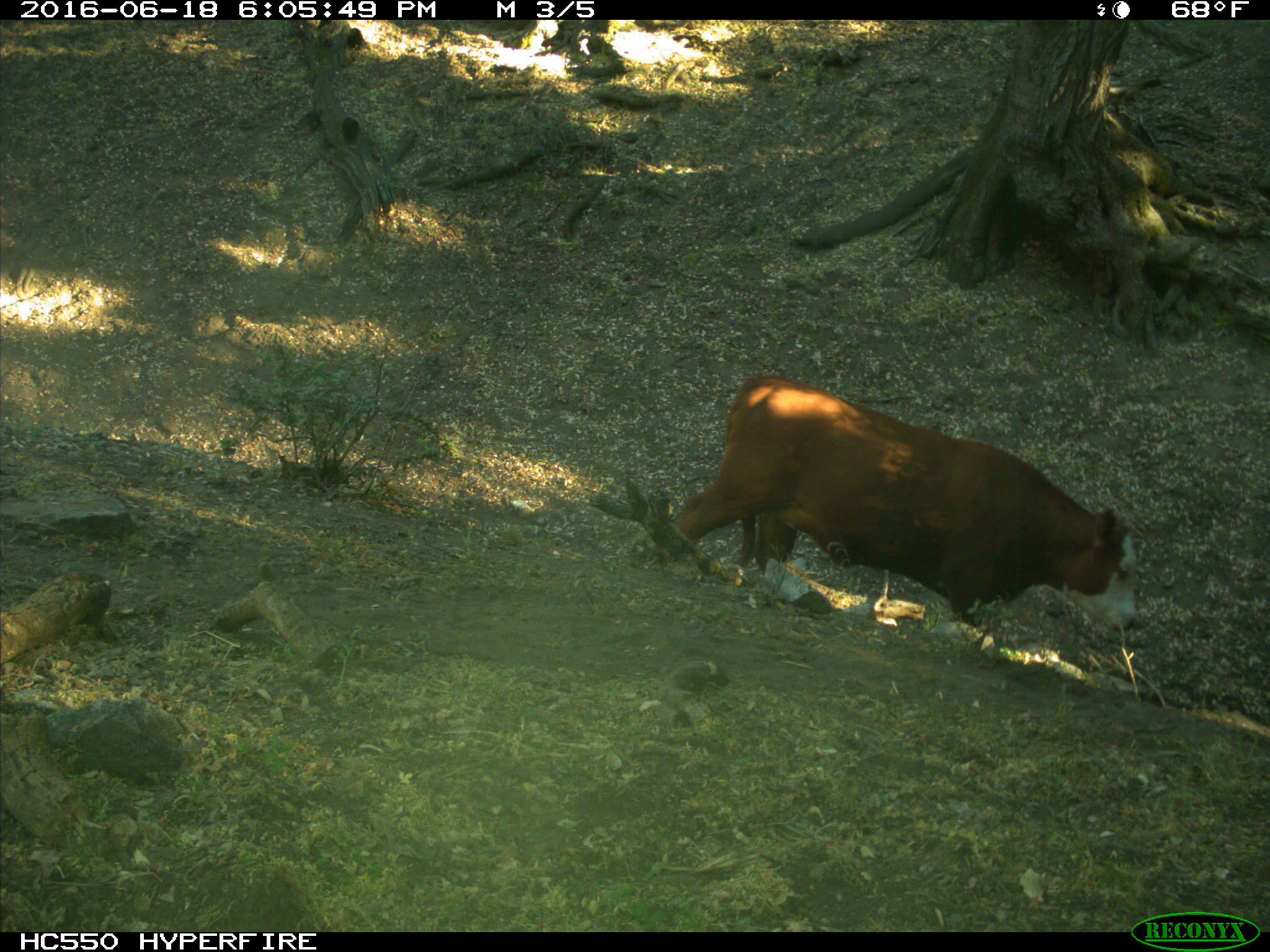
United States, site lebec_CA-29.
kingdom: Animalia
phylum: Chordata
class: Mammalia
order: Artiodactyla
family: Bovidae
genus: Bos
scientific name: Bos taurus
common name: domestic cow